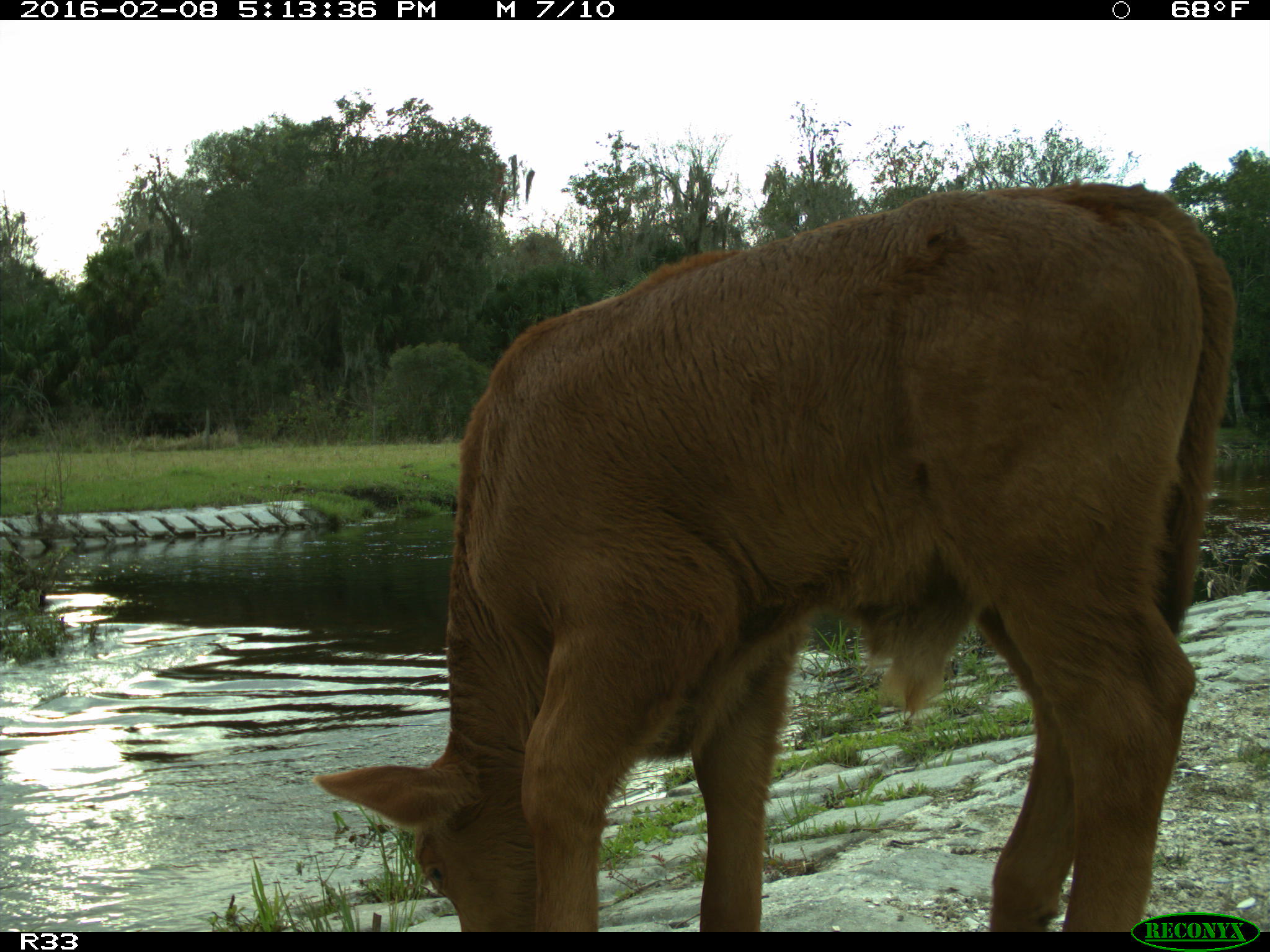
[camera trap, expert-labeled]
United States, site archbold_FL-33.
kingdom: Animalia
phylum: Chordata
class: Mammalia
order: Artiodactyla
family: Bovidae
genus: Bos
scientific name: Bos taurus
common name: domestic cow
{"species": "Bos taurus (domestic cow)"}